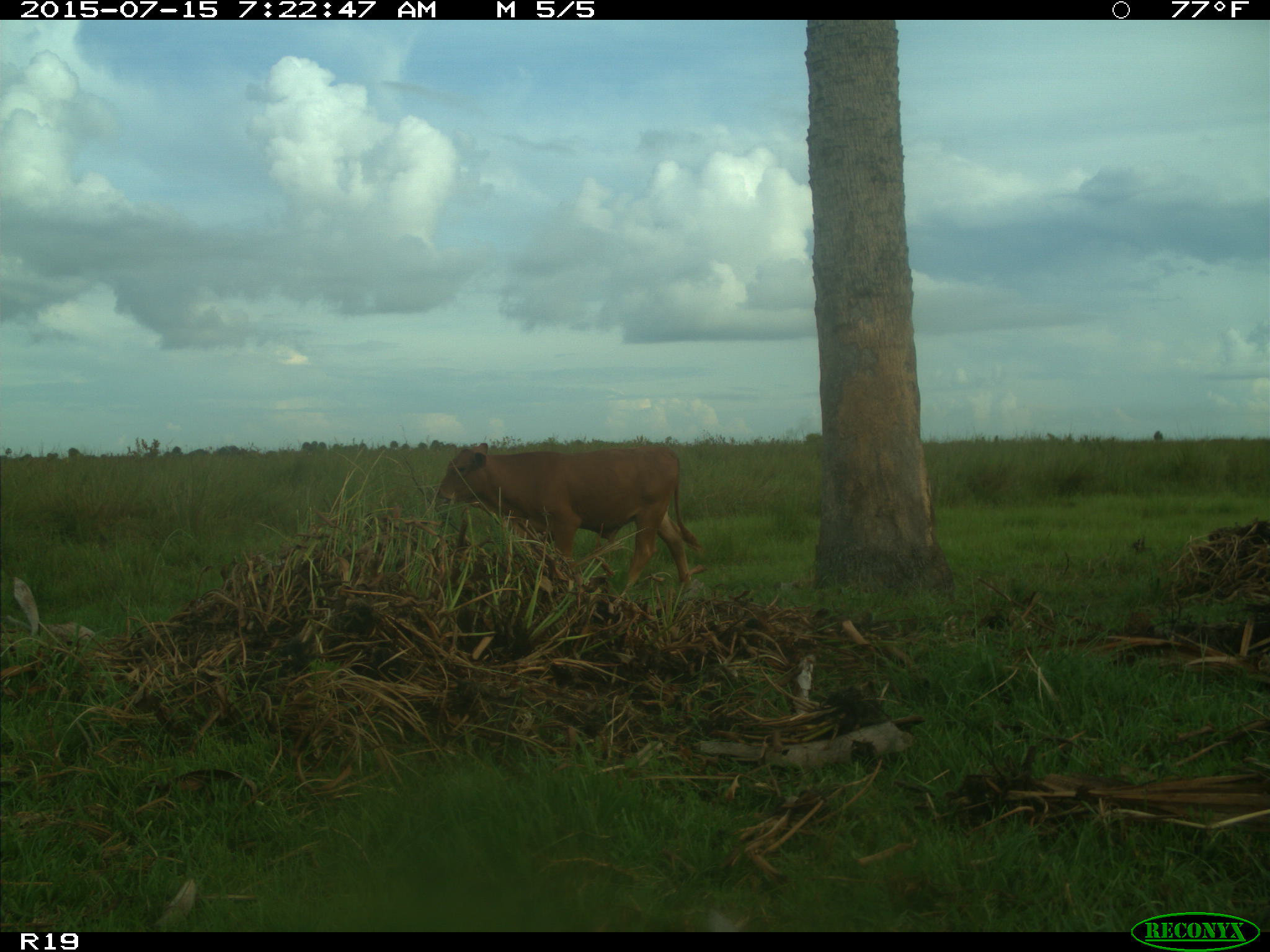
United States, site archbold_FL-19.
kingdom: Animalia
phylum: Chordata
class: Mammalia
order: Artiodactyla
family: Bovidae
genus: Bos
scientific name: Bos taurus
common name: domestic cow